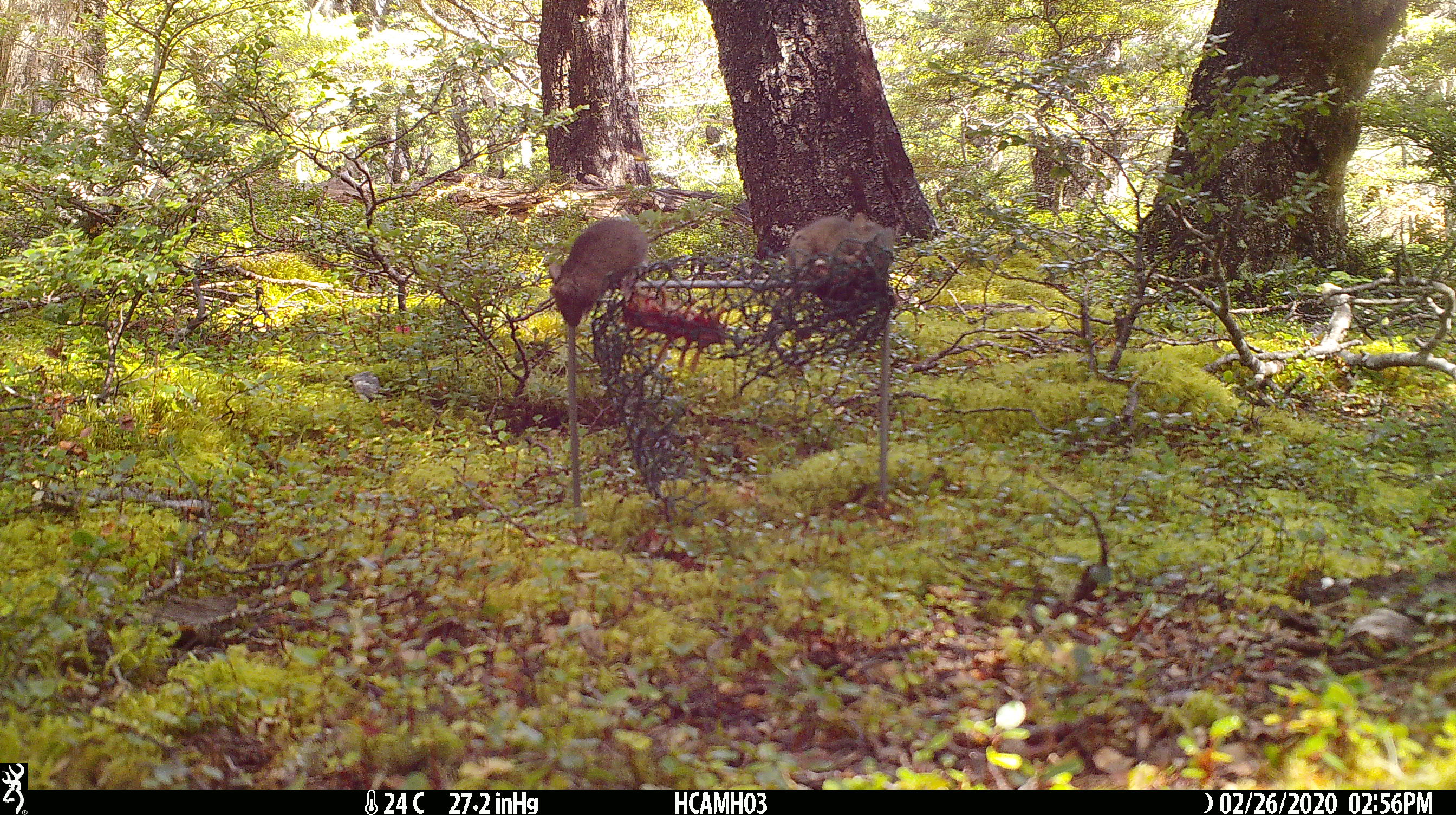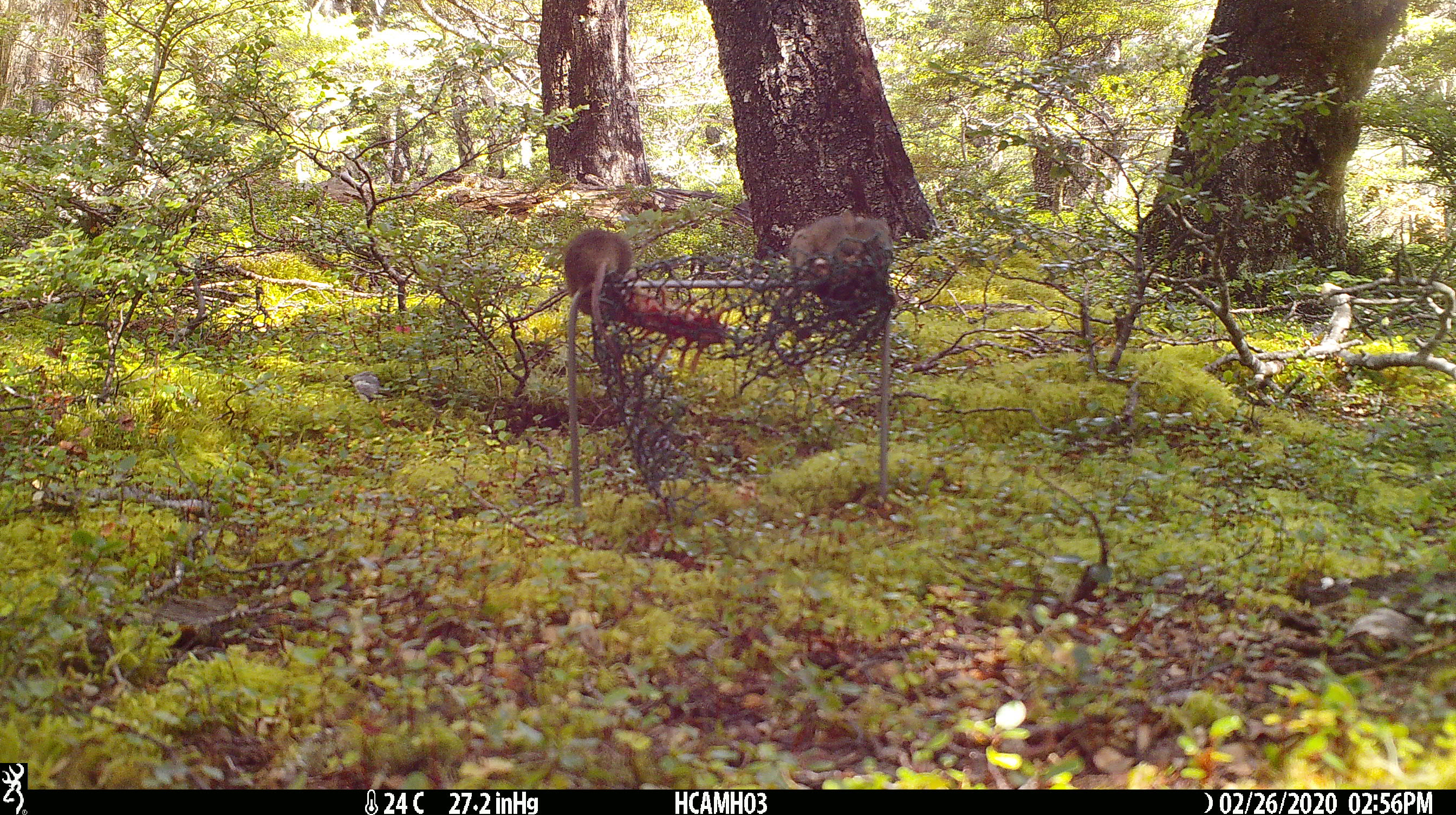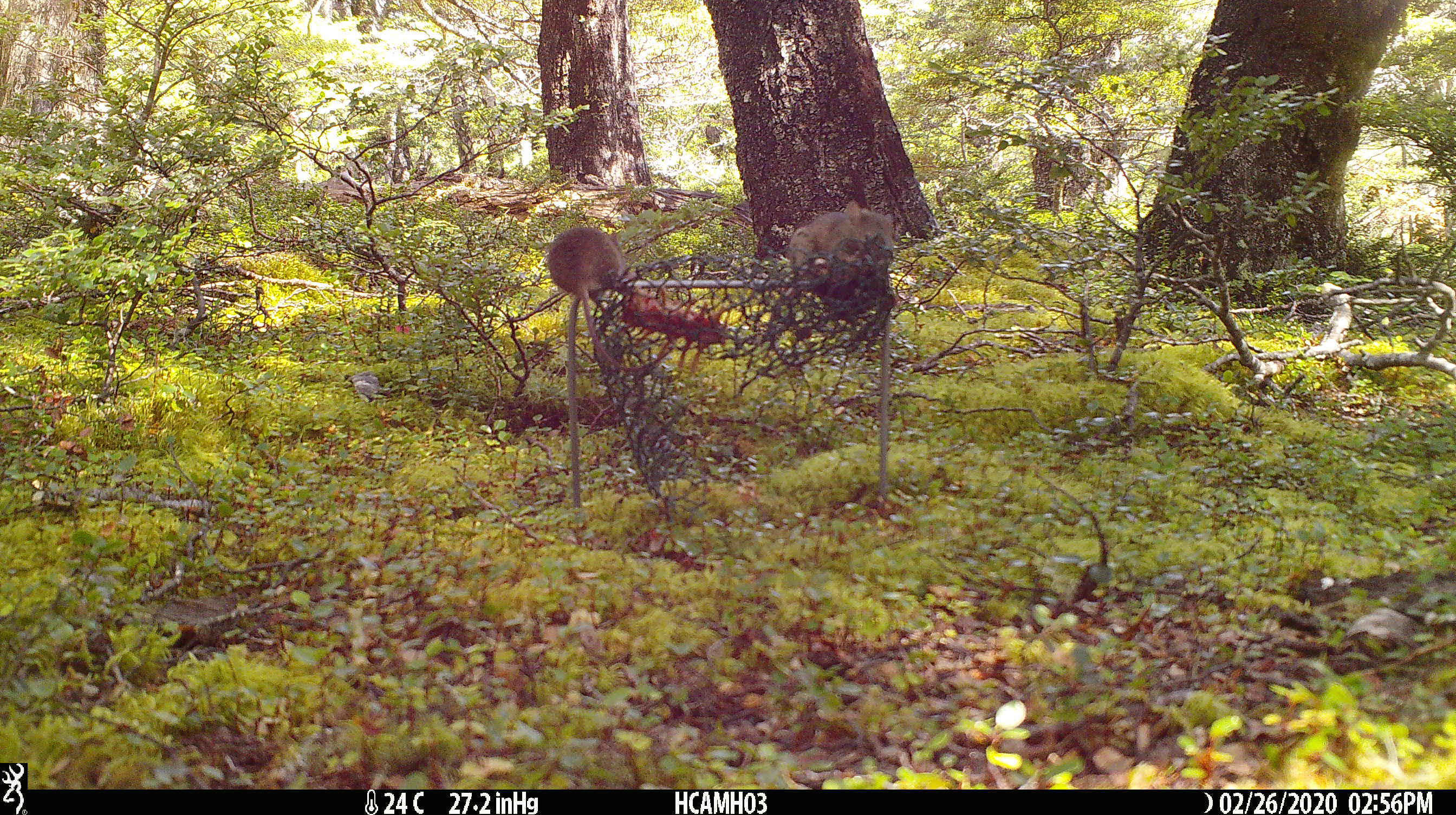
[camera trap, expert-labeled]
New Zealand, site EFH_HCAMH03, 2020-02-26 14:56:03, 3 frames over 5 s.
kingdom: Animalia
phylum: Chordata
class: Mammalia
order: Rodentia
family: Muridae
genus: Mus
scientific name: Mus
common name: mouse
Mouse (Mus).